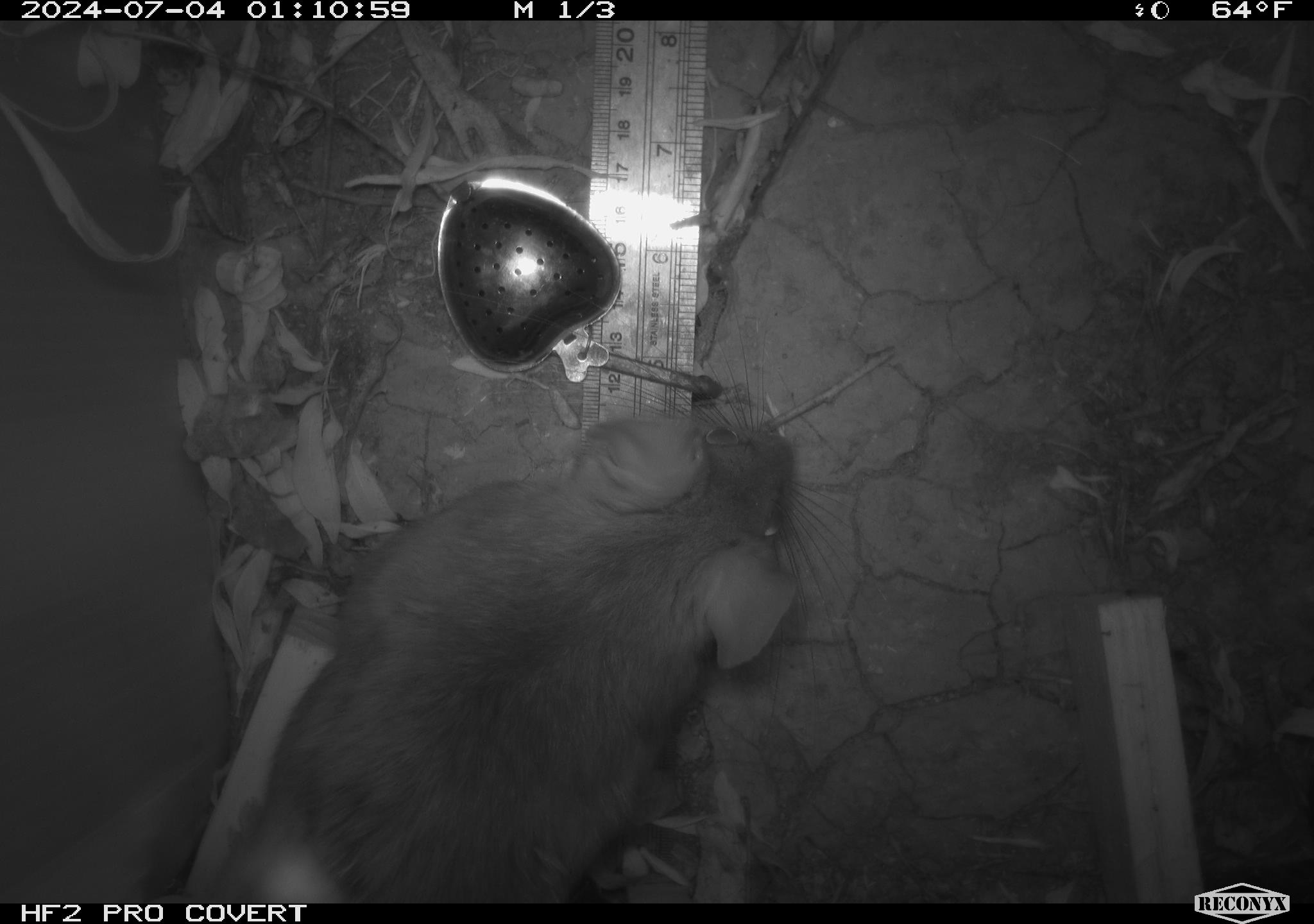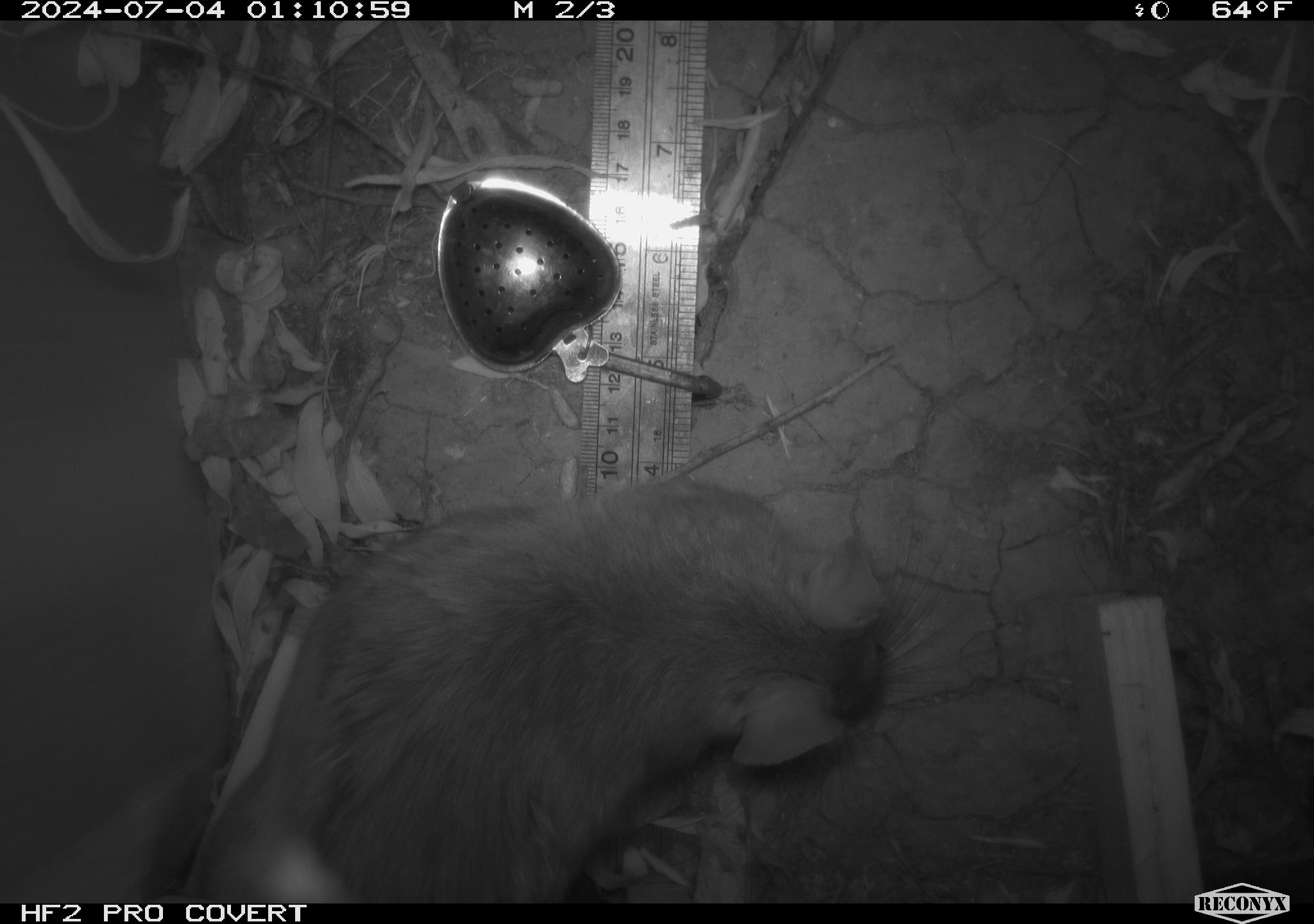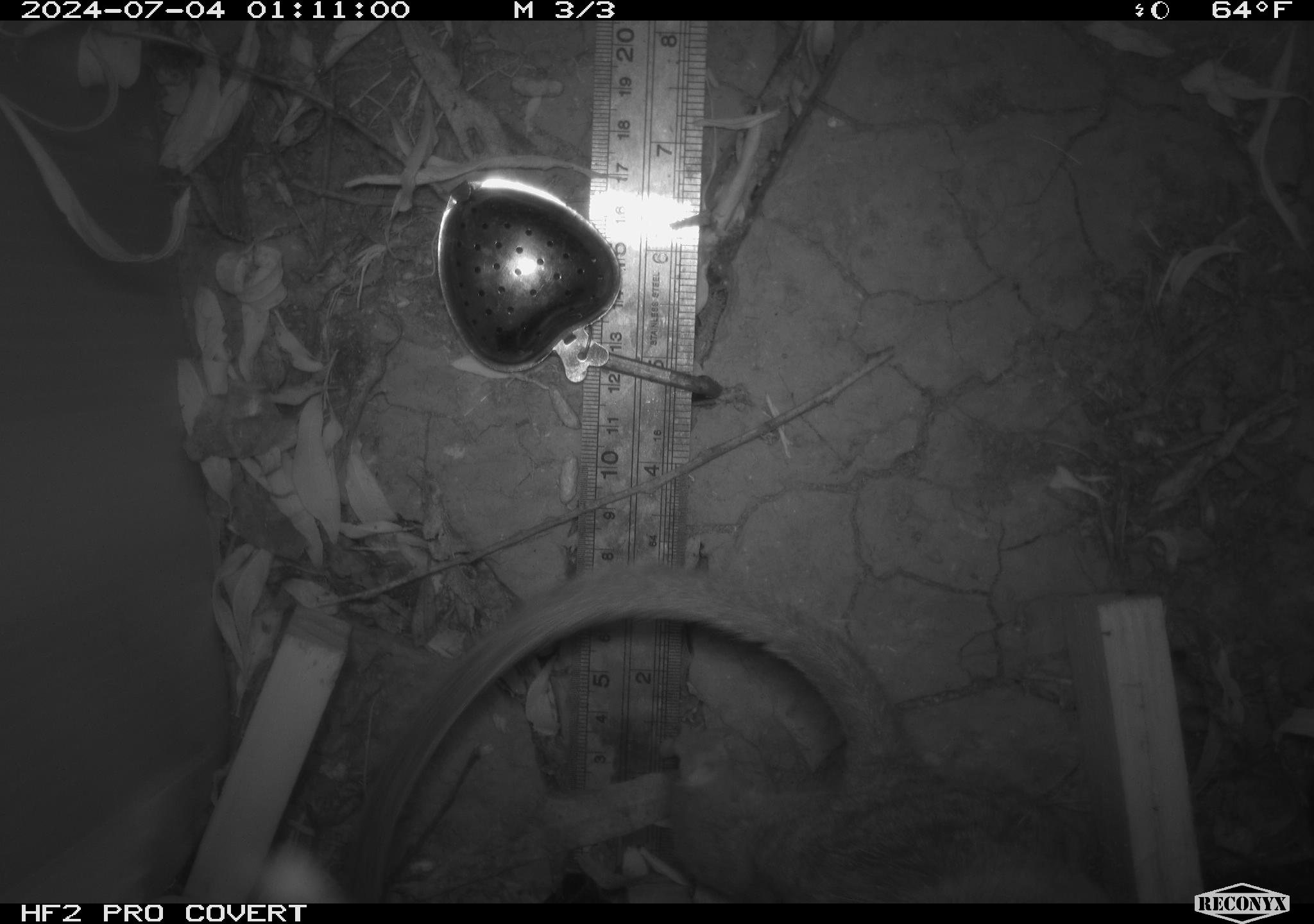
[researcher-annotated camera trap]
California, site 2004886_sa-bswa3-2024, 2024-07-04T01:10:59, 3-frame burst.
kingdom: Animalia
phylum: Chordata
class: Mammalia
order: Rodentia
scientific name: Rodentia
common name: woodrat or rat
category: woodrat or rat species